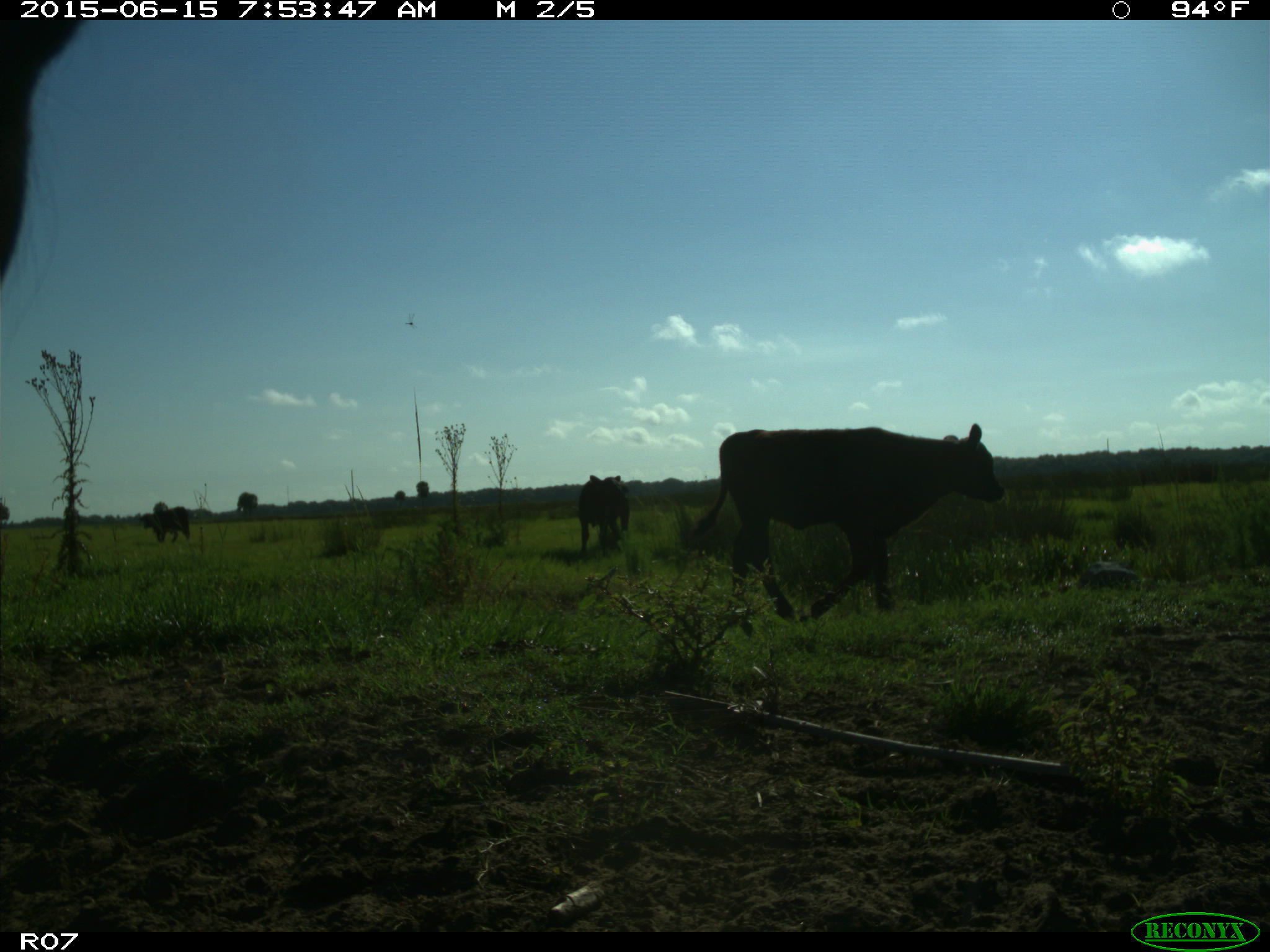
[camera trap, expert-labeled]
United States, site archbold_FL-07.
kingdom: Animalia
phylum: Chordata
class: Mammalia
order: Artiodactyla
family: Bovidae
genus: Bos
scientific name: Bos taurus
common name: domestic cow